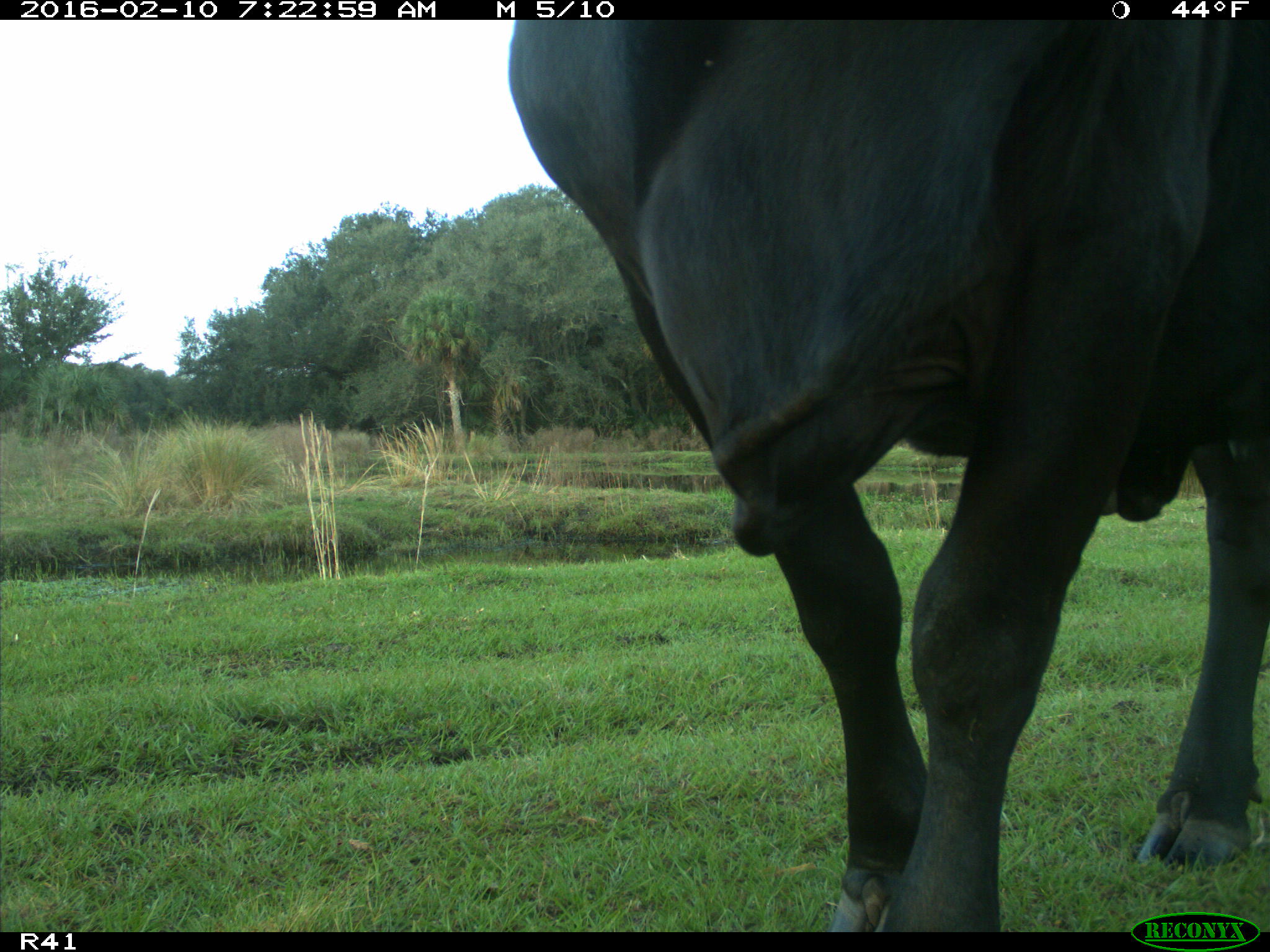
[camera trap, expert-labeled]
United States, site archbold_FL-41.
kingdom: Animalia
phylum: Chordata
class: Mammalia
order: Artiodactyla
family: Bovidae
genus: Bos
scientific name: Bos taurus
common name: domestic cow